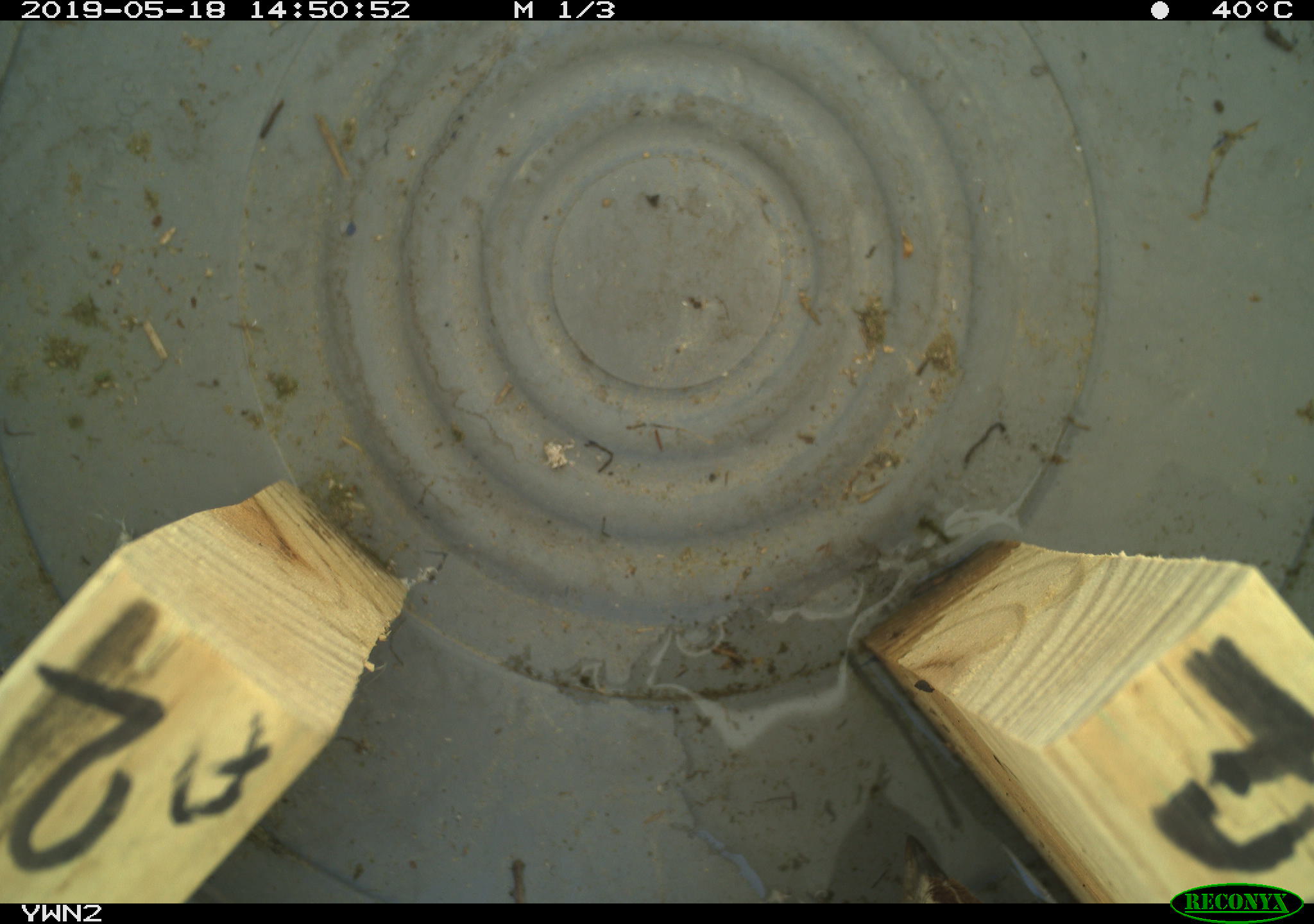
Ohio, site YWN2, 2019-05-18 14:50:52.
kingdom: Animalia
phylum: Chordata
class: Aves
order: Passeriformes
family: Passerellidae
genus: Melospiza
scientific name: Melospiza melodia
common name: song sparrow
Song sparrow (Melospiza melodia).